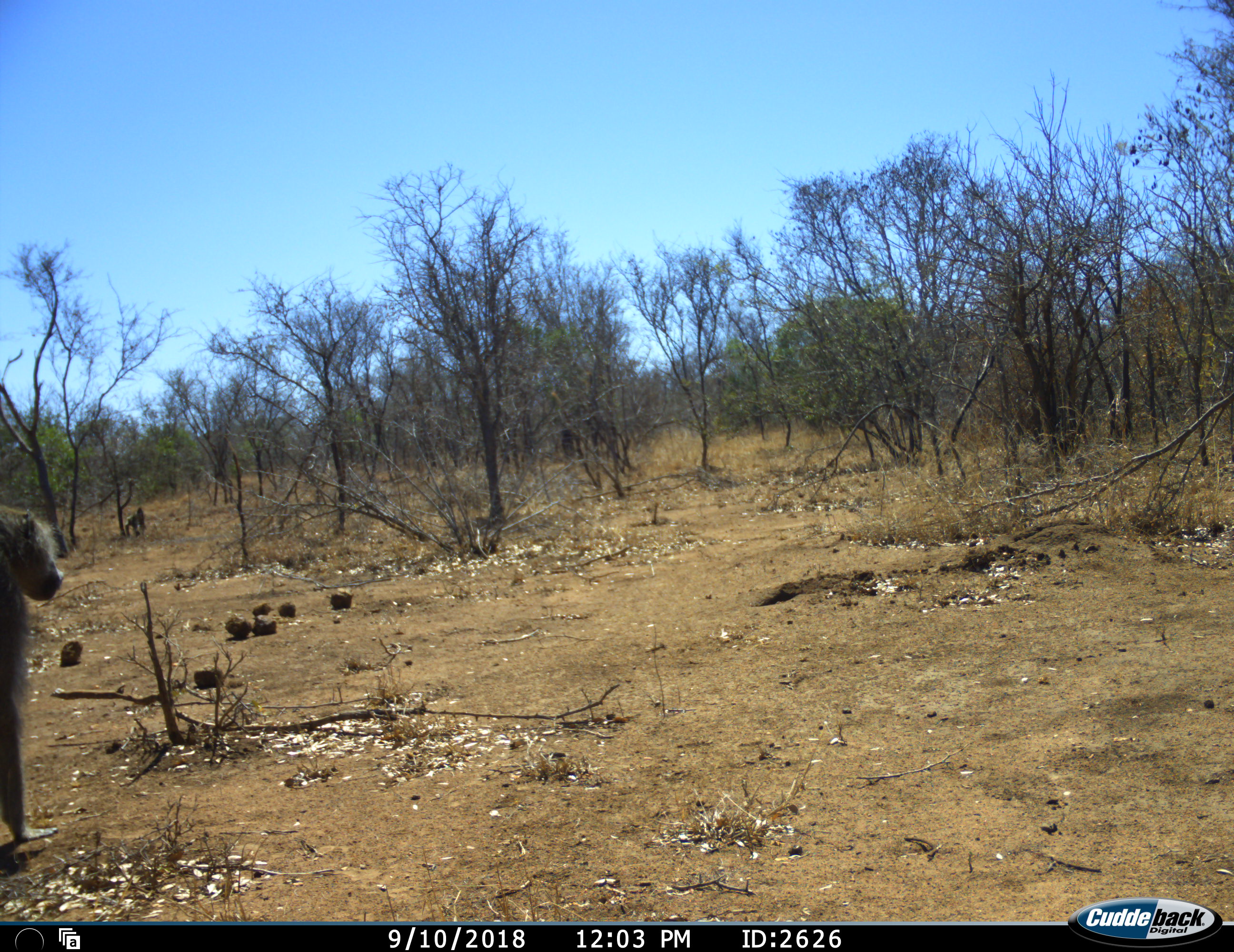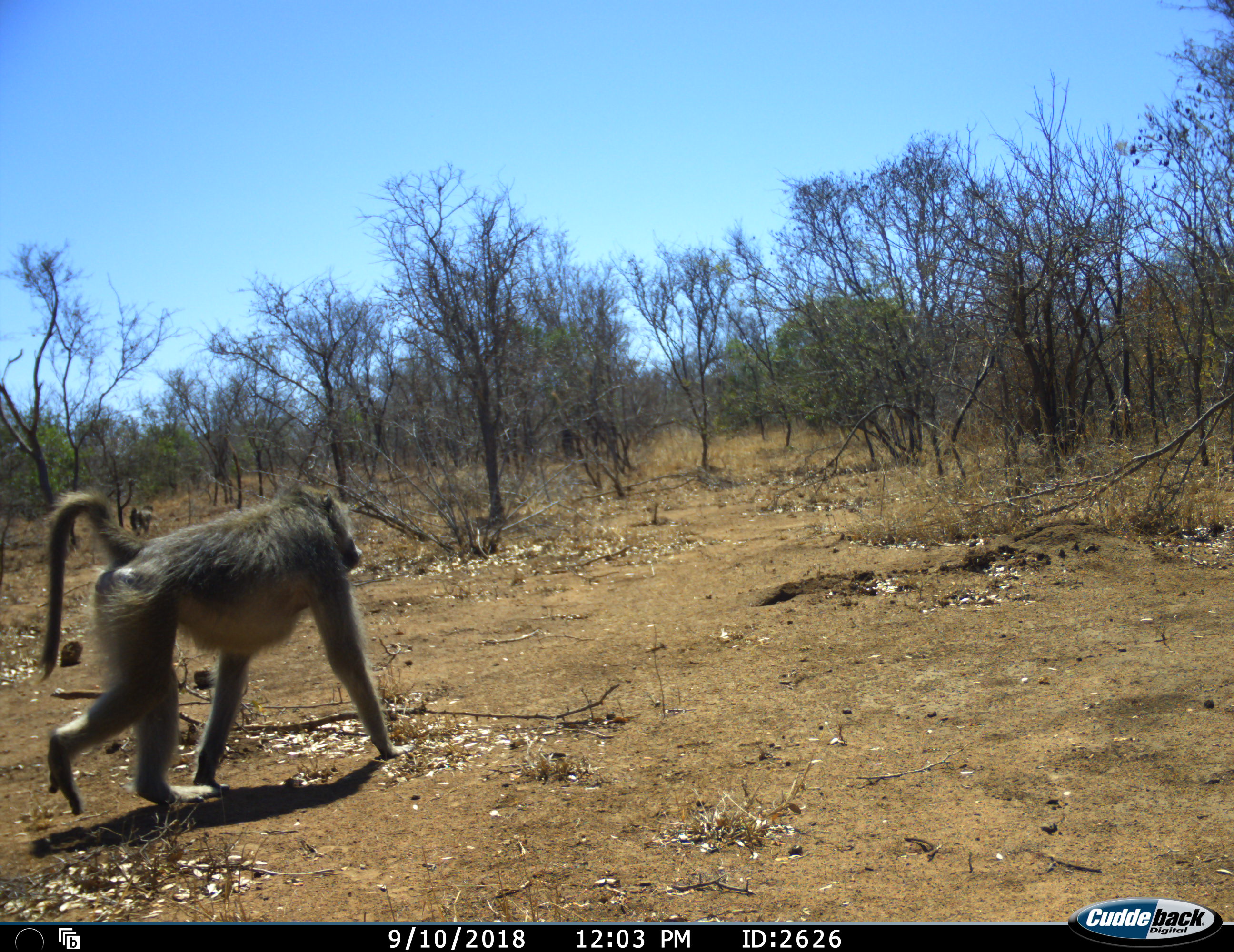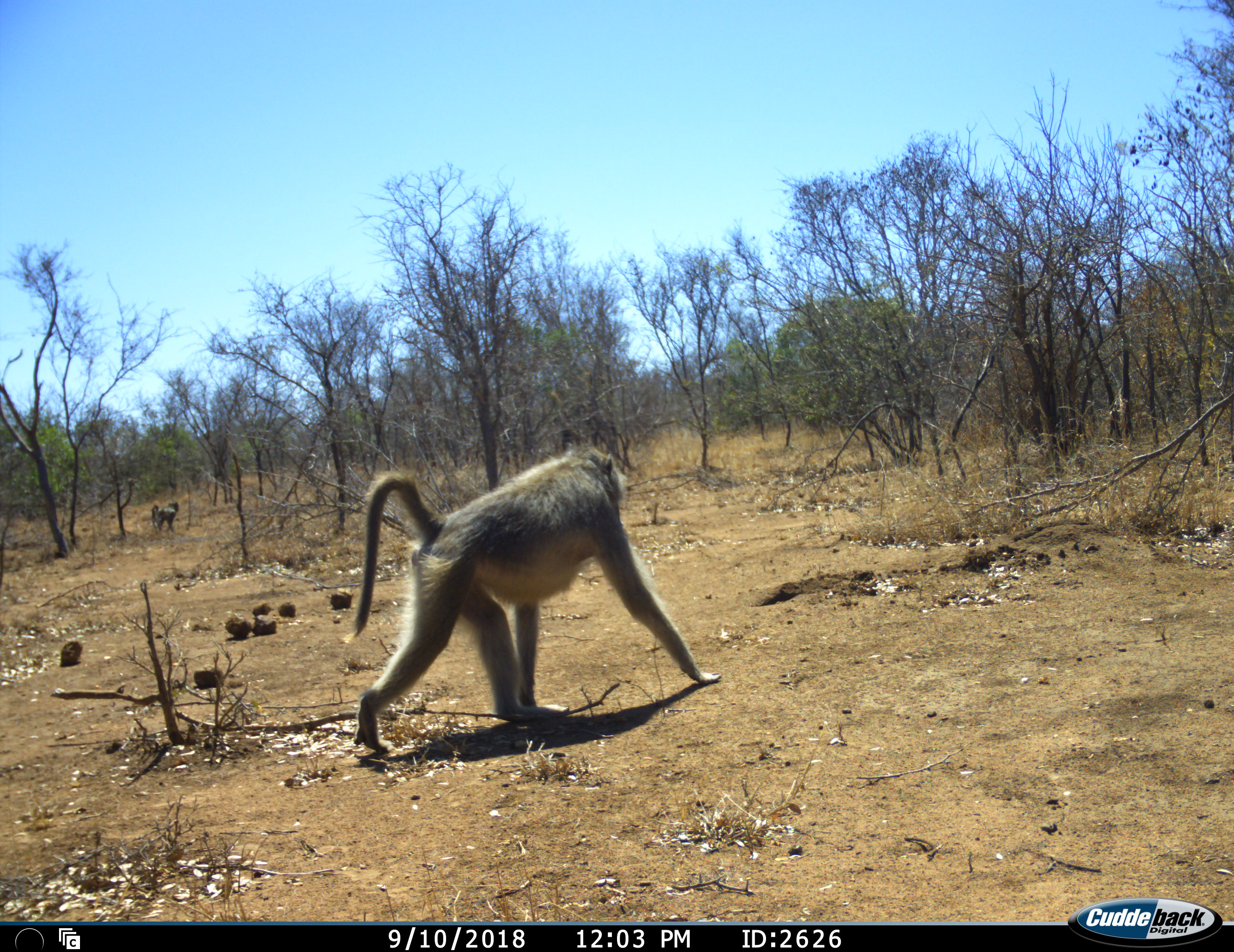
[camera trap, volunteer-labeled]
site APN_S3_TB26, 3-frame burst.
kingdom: Animalia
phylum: Chordata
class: Mammalia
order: Primates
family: Cercopithecidae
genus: Papio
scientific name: Papio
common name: baboon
Baboon (Papio), count 2. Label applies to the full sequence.